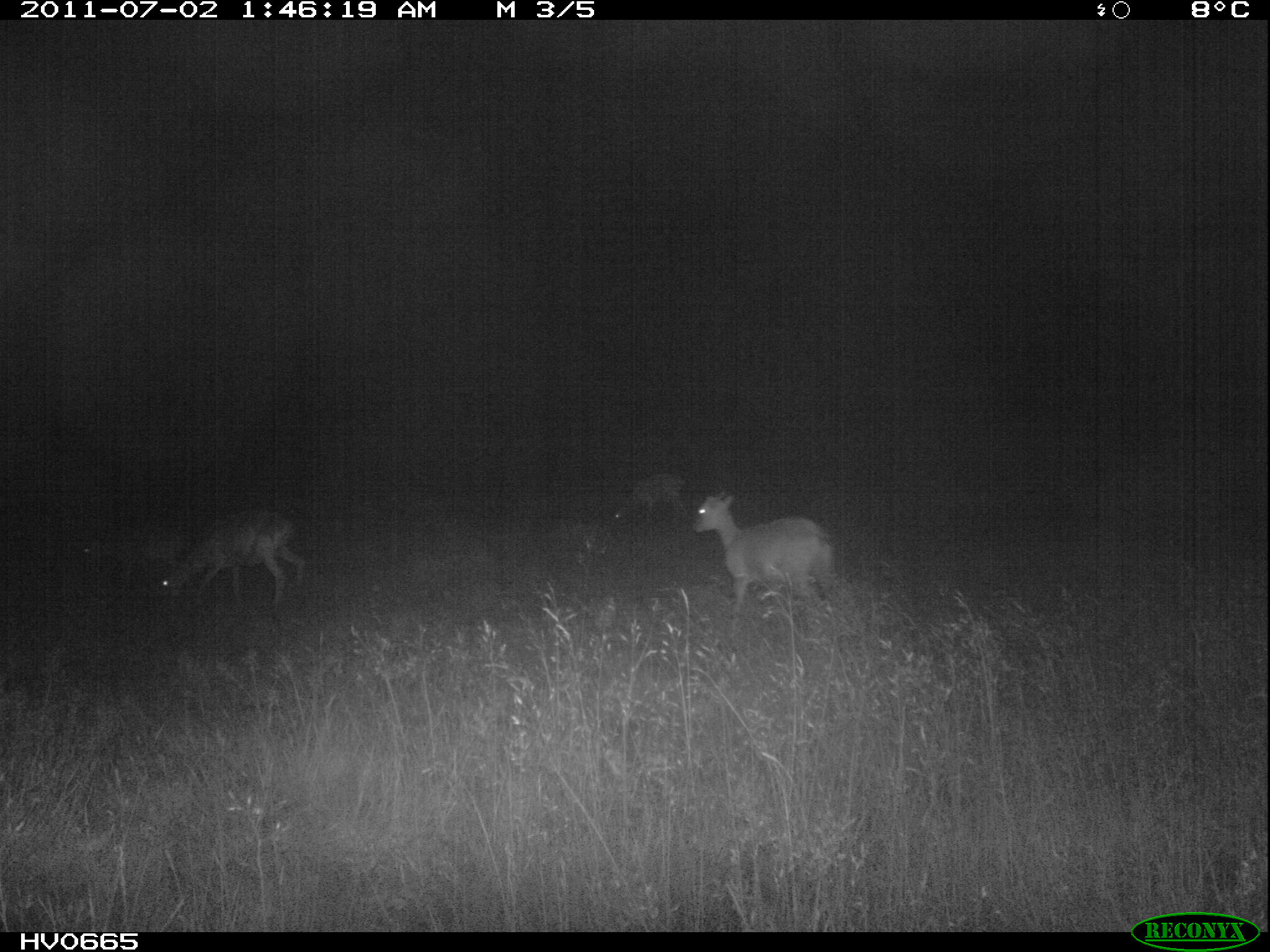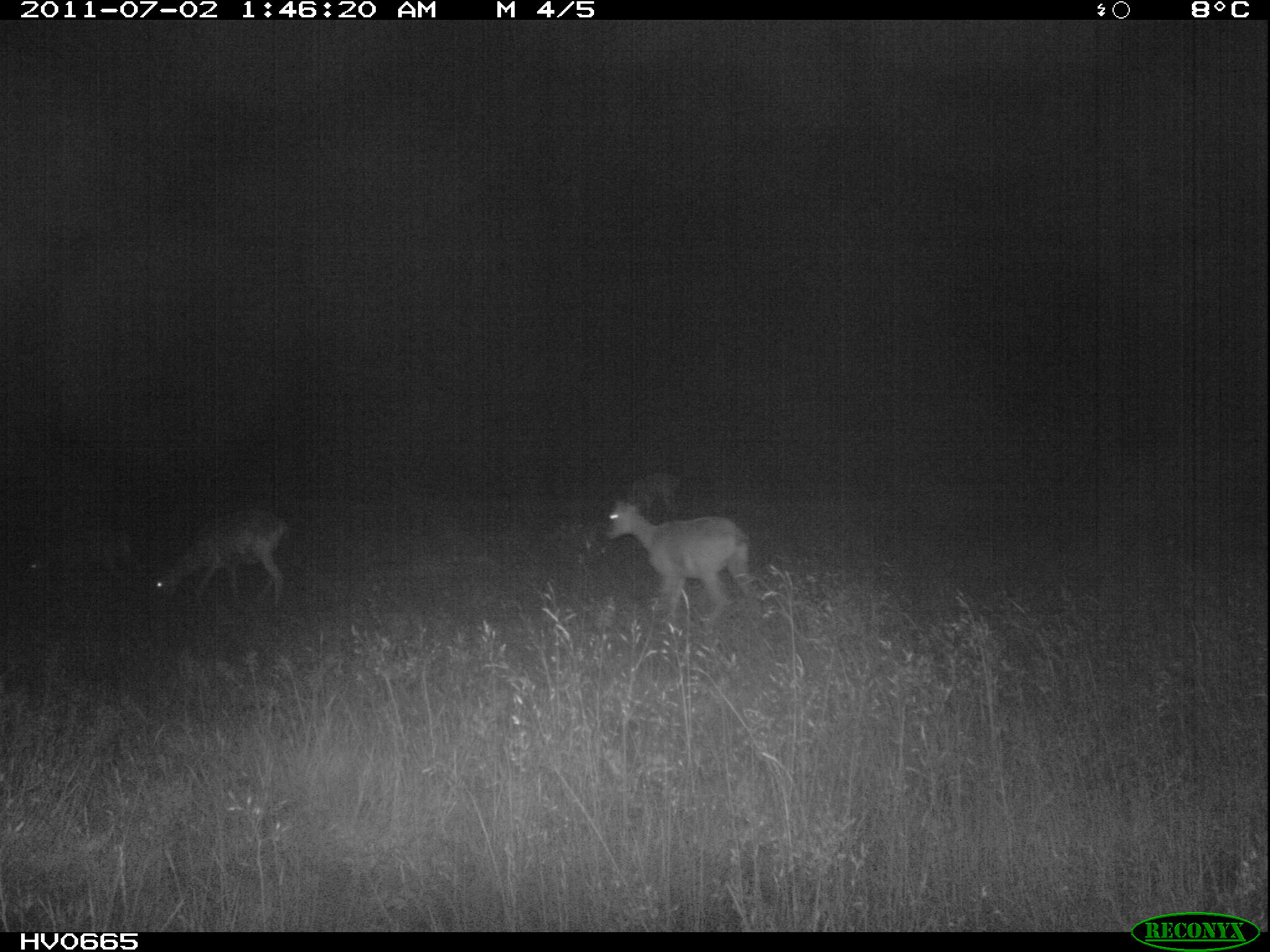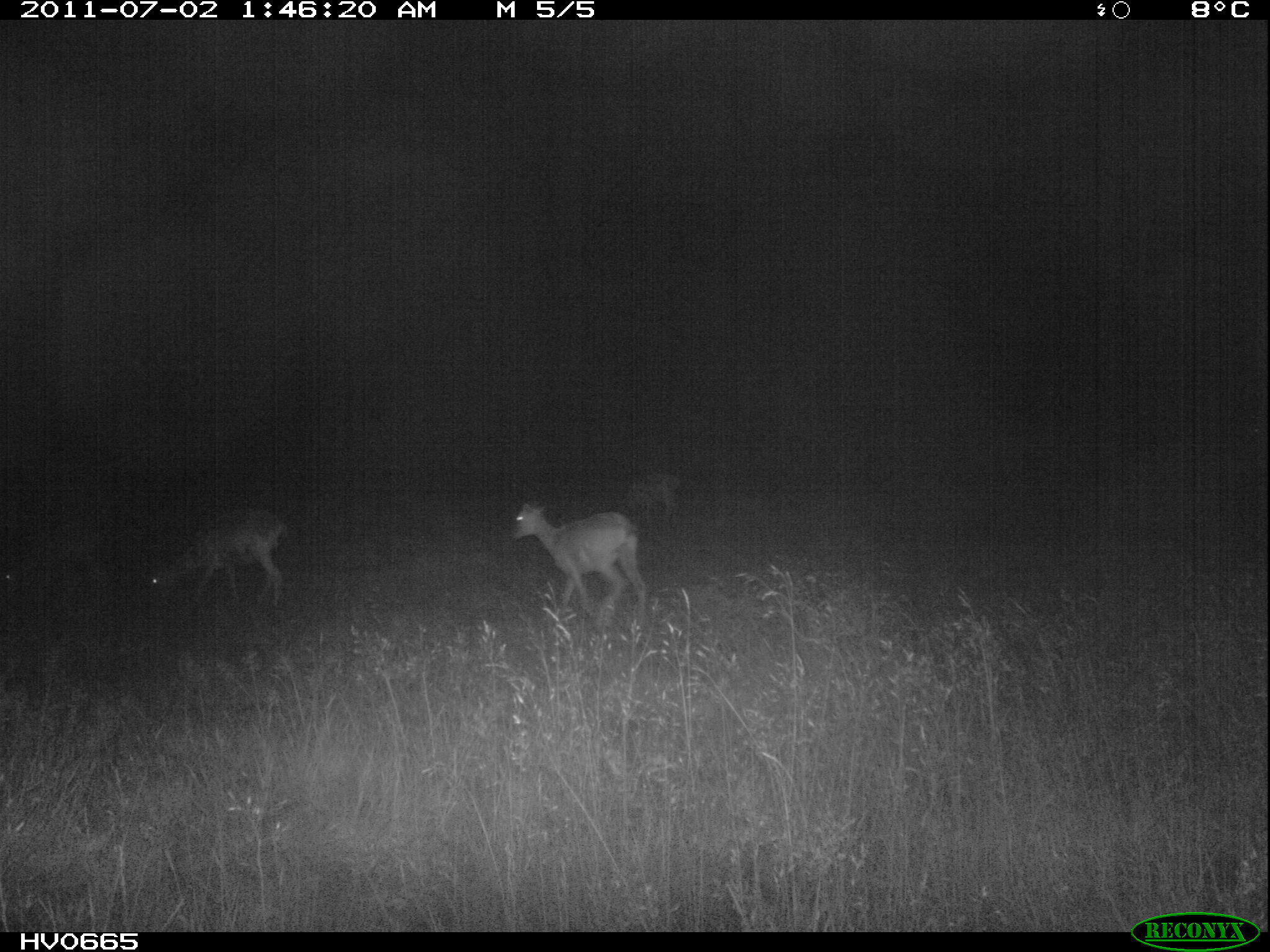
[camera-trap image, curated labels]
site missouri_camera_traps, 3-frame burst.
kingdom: Animalia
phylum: Chordata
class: Mammalia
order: Artiodactyla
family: Bovidae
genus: Ovis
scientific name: Ovis ammon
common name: mouflon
Mouflon (Ovis ammon). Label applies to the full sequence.